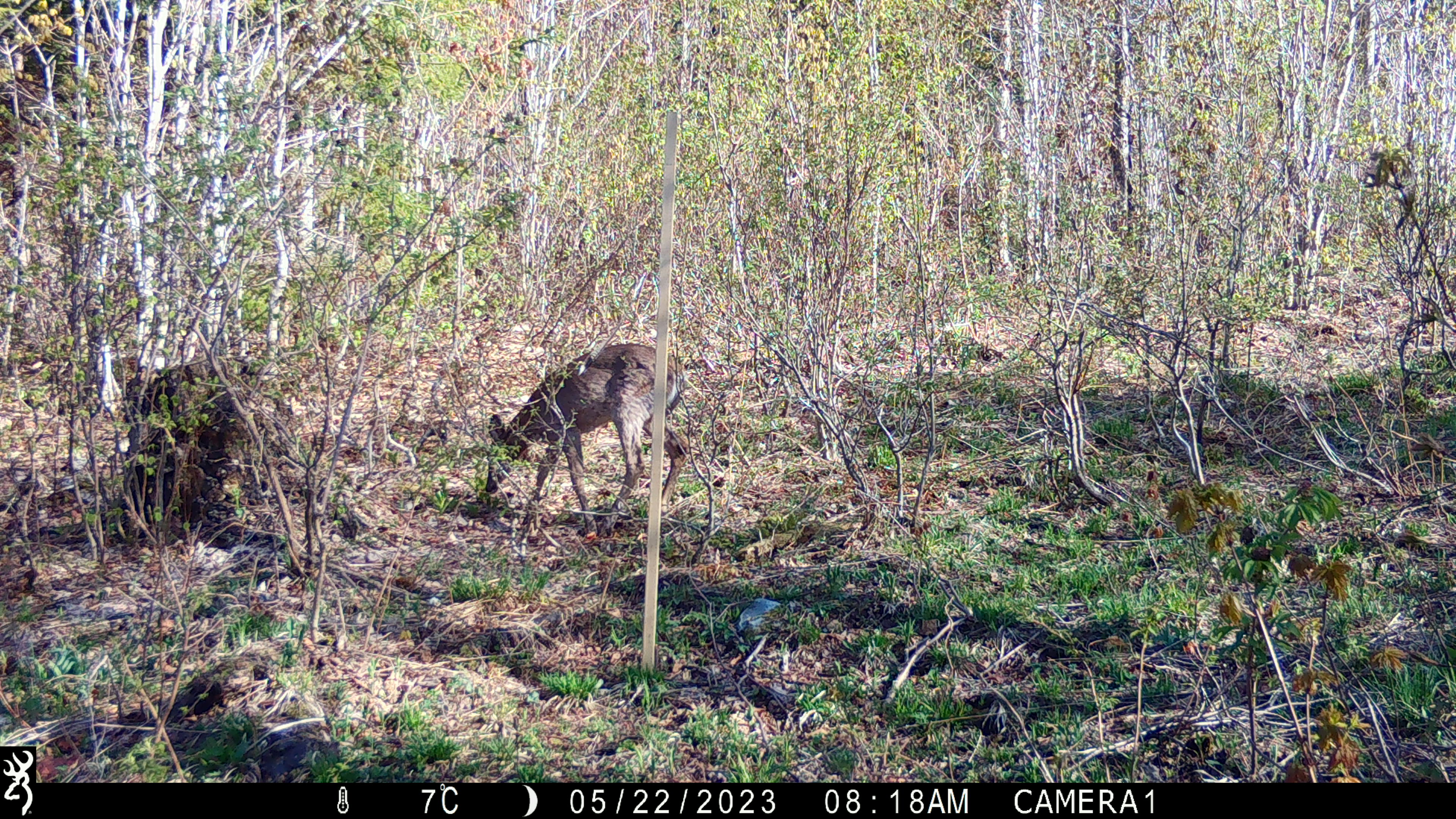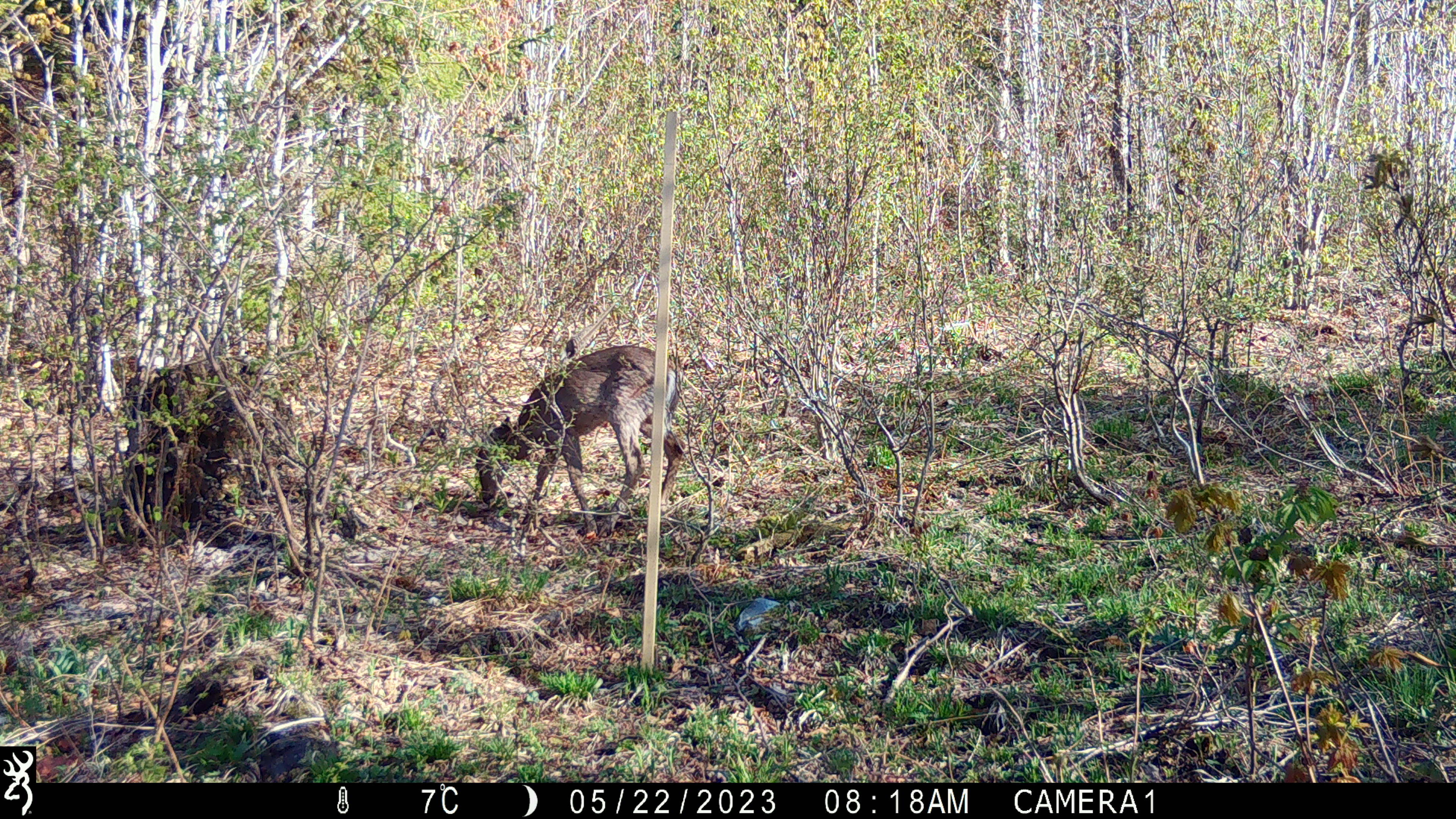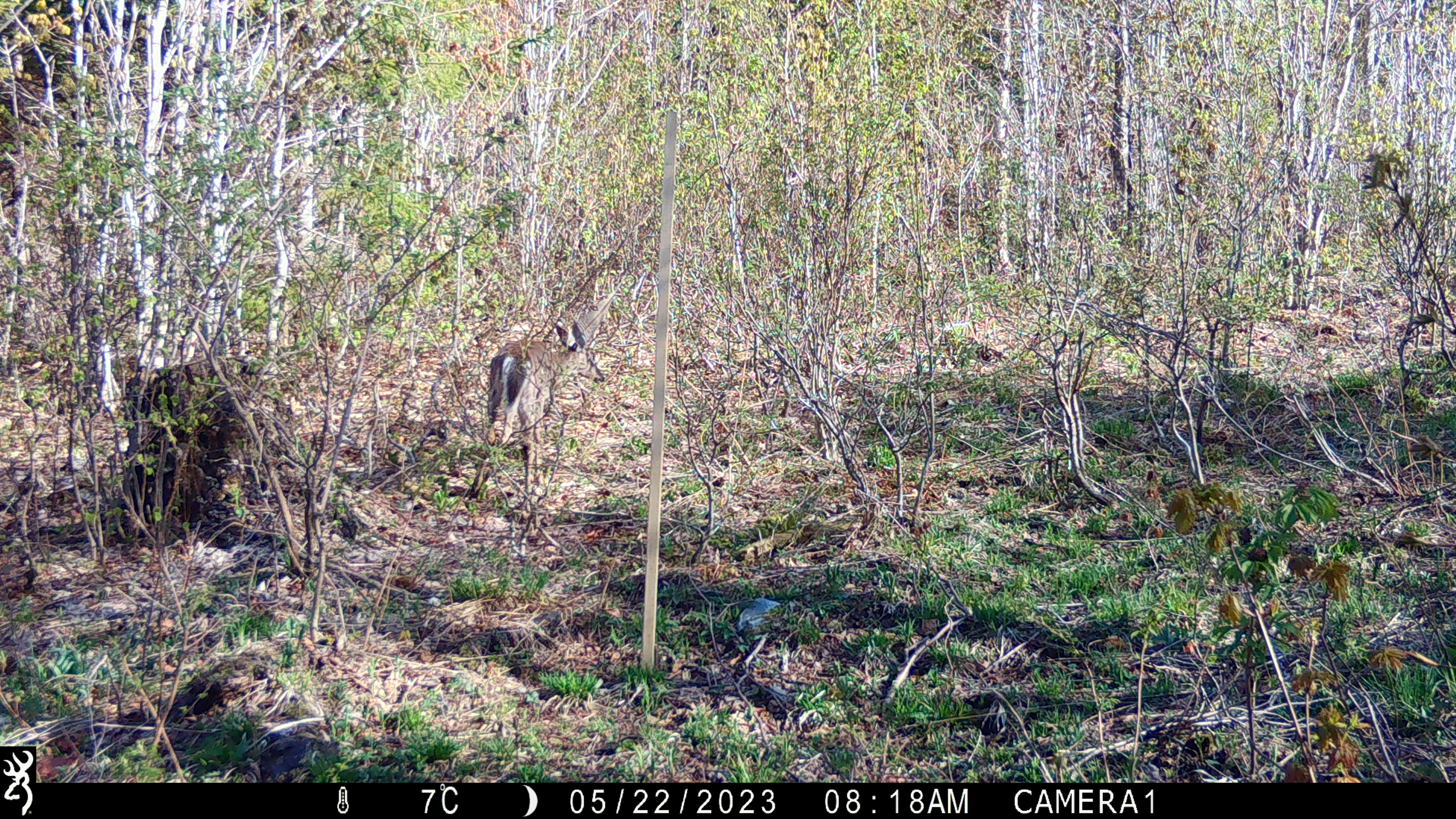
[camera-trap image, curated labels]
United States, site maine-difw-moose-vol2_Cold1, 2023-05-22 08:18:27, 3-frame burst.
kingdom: Animalia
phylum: Chordata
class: Mammalia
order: Artiodactyla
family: Cervidae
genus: Odocoileus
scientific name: Odocoileus virginianus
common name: white-tailed deer